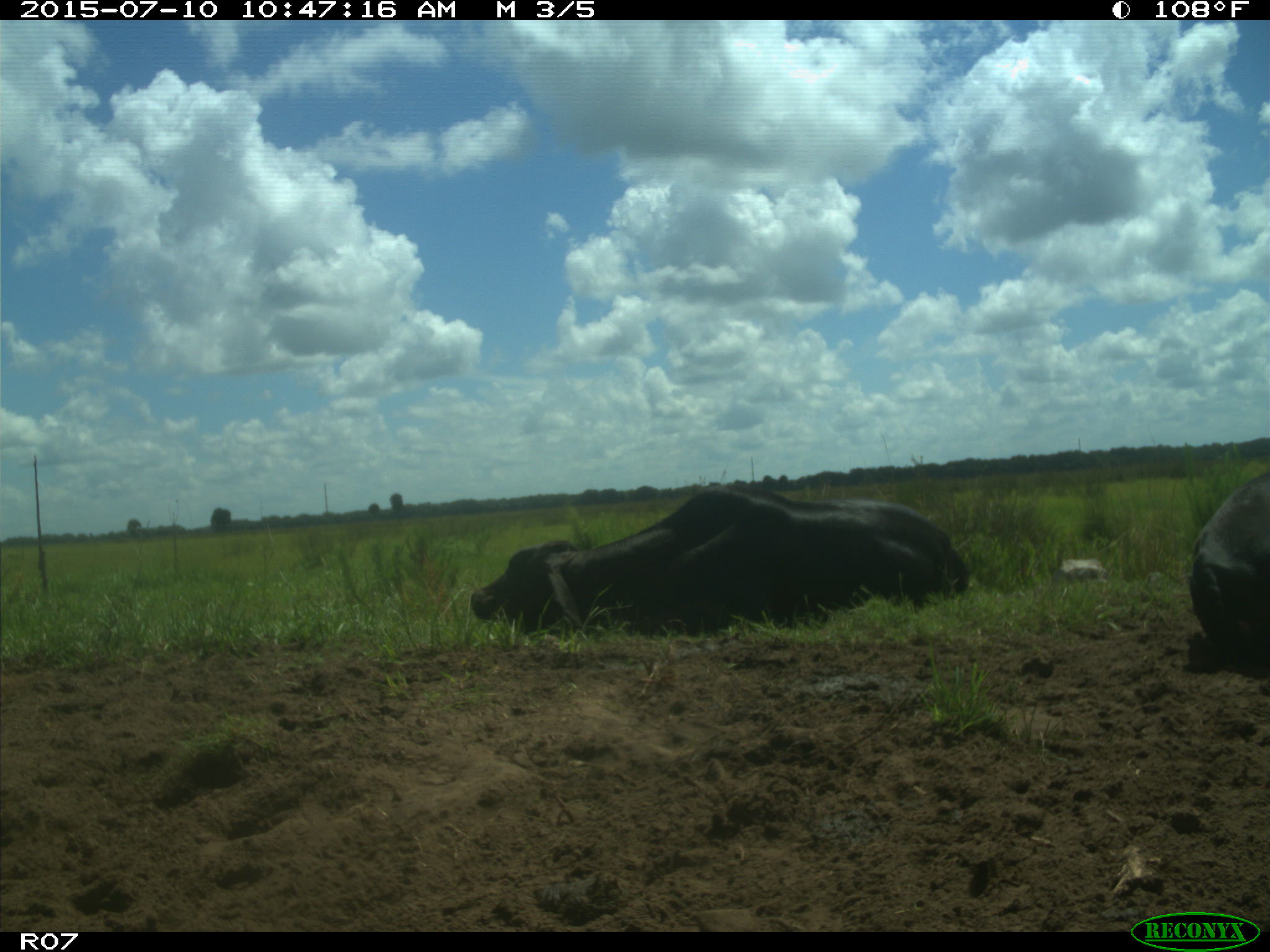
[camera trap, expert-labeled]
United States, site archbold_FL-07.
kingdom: Animalia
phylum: Chordata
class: Mammalia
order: Artiodactyla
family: Bovidae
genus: Bos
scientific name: Bos taurus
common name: domestic cow